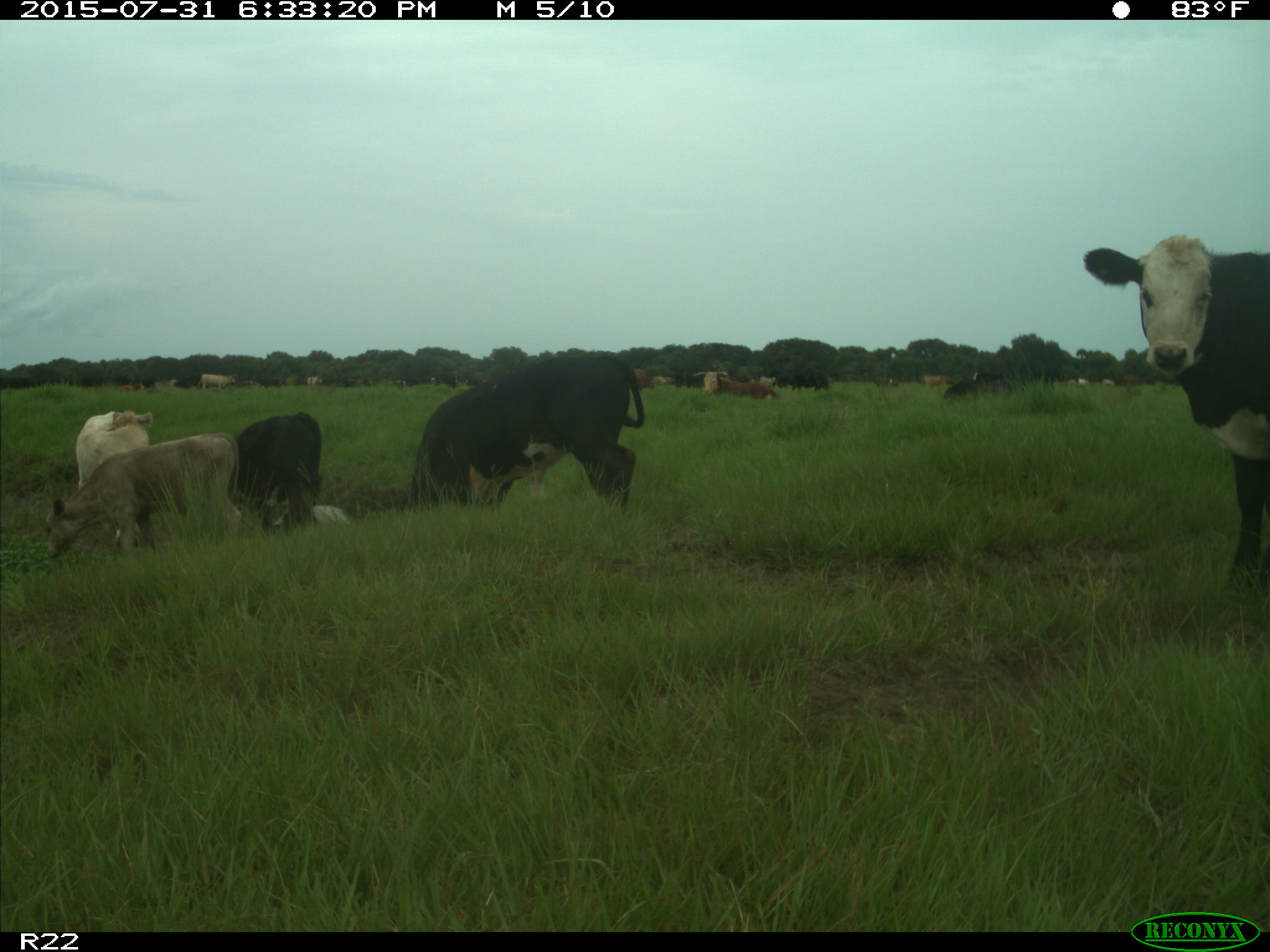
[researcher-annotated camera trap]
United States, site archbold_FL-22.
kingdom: Animalia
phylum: Chordata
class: Mammalia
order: Artiodactyla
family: Bovidae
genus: Bos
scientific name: Bos taurus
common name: domestic cow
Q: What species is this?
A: Bos taurus (domestic cow).